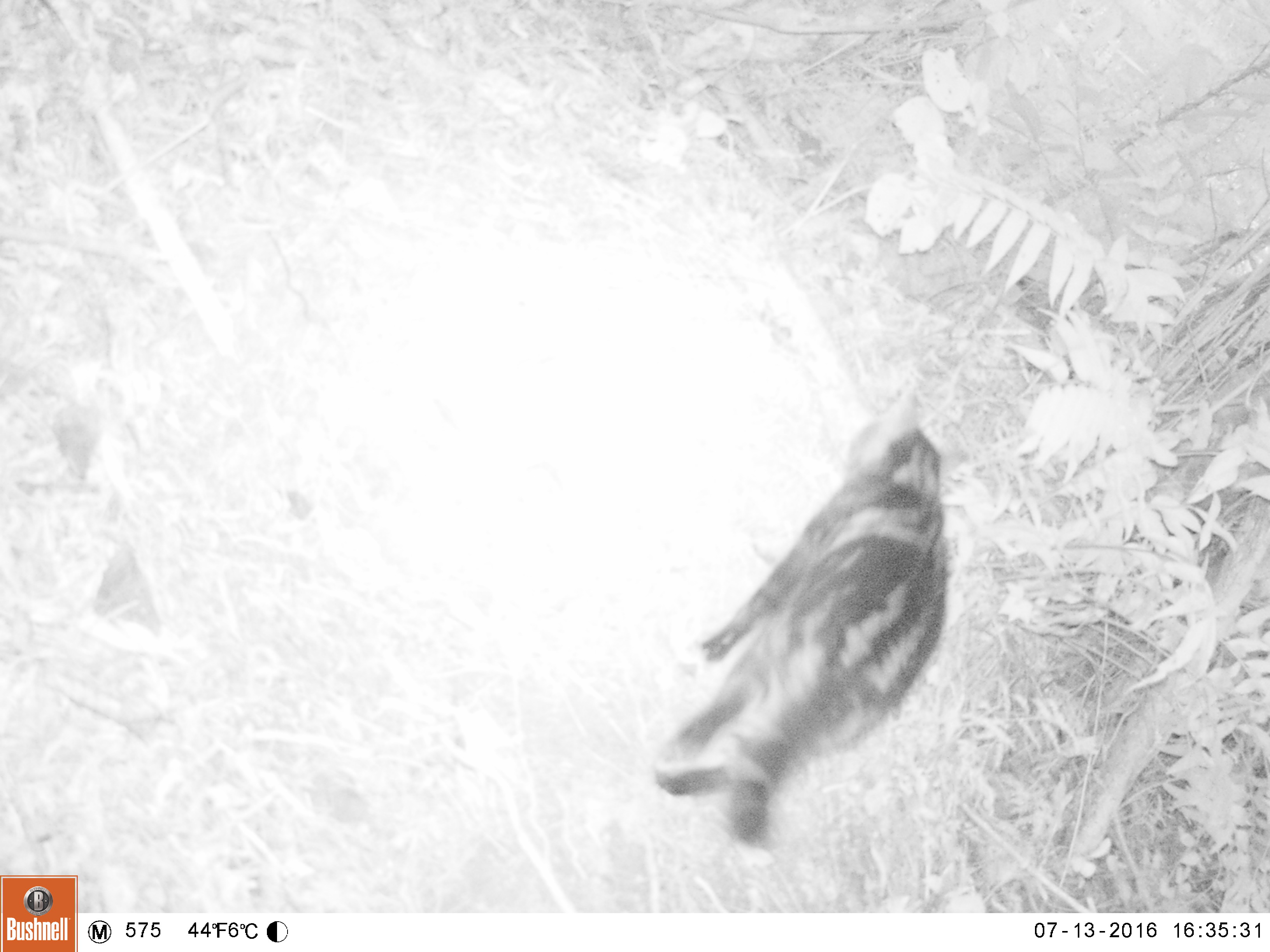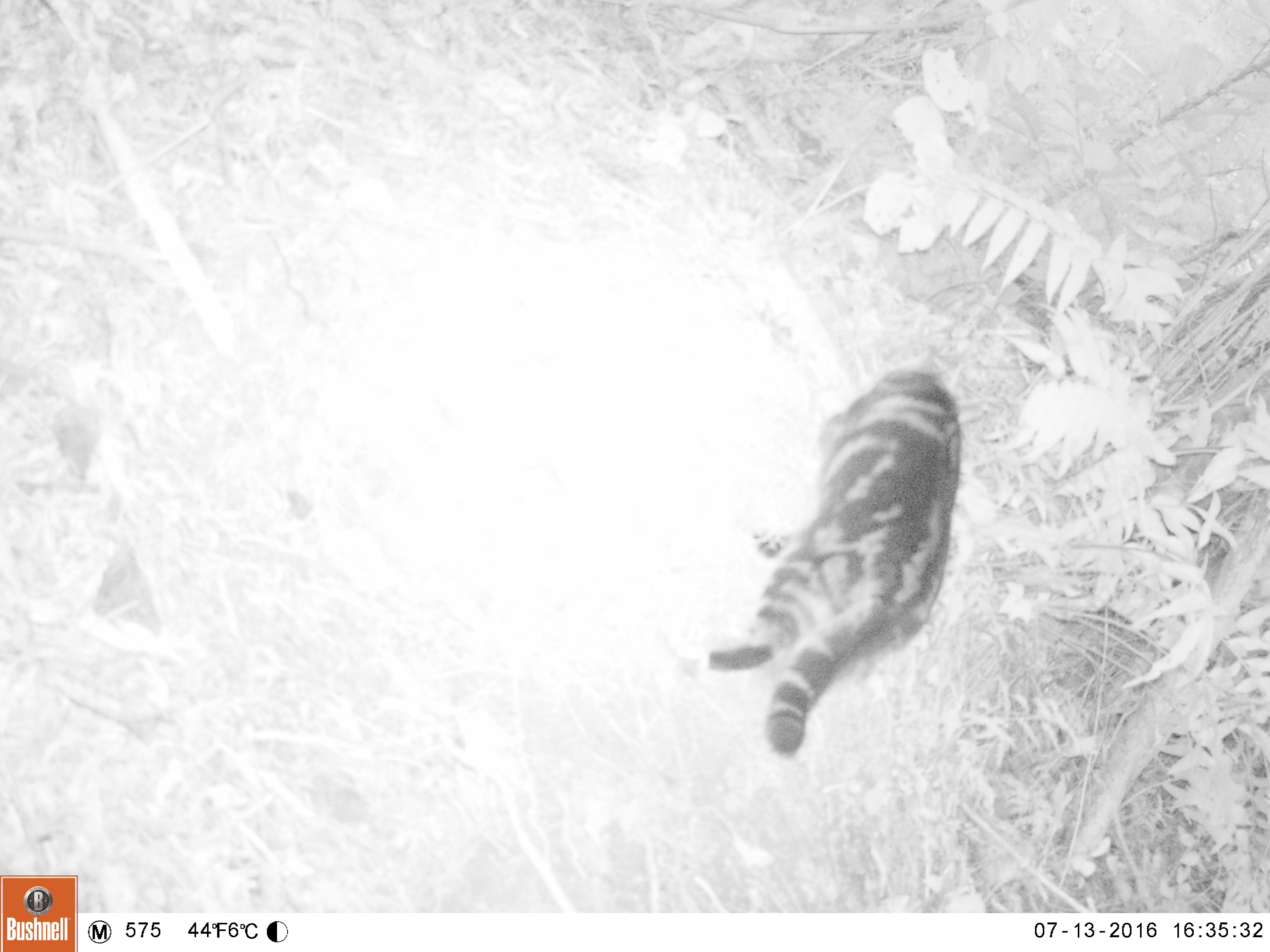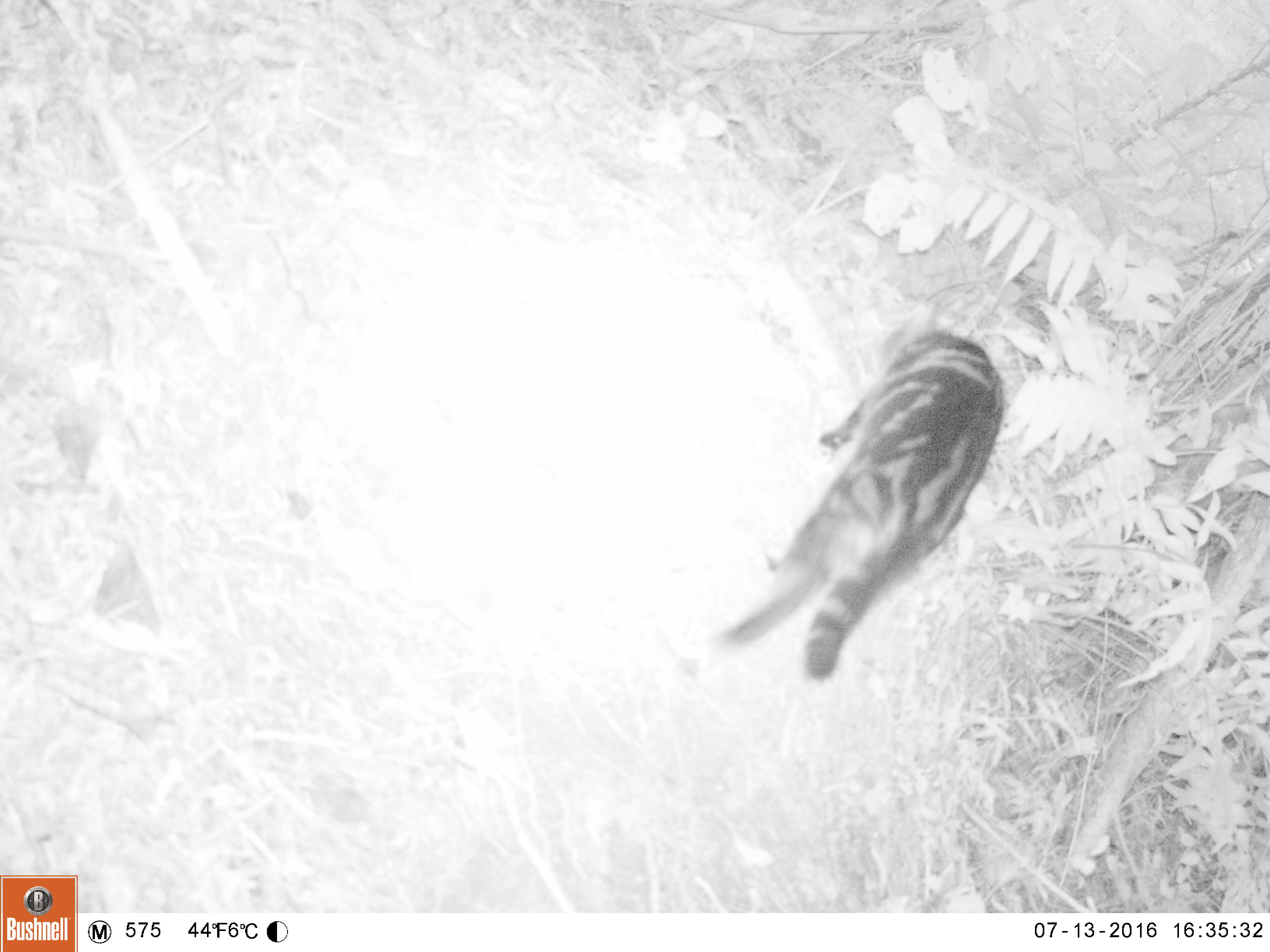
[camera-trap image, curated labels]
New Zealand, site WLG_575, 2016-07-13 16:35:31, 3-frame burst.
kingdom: Animalia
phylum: Chordata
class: Mammalia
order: Carnivora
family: Felidae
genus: Felis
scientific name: Felis catus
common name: domestic cat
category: cat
Cat (domestic cat) (Felis catus).